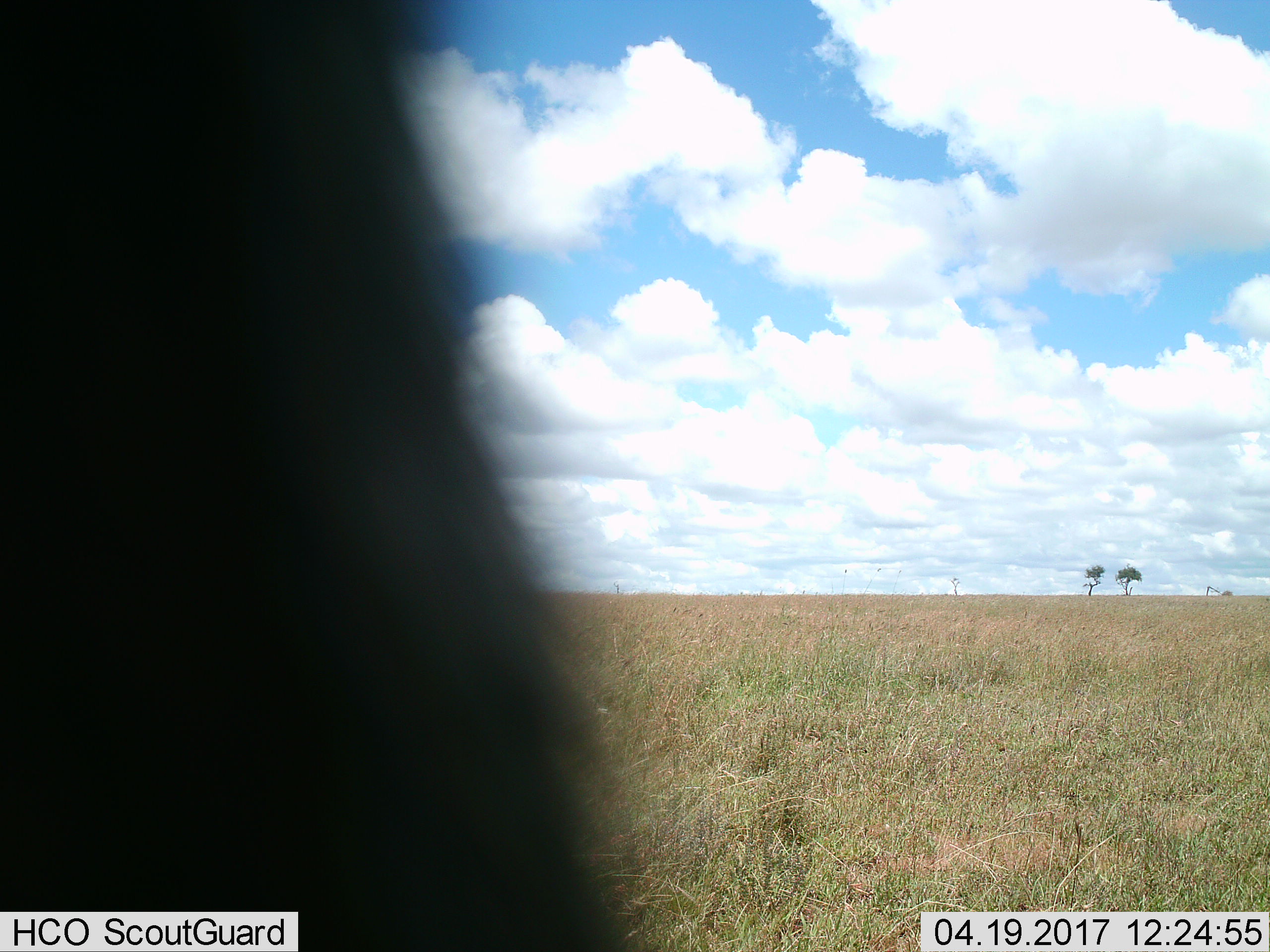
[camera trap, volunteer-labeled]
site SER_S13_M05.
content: unidentified animal